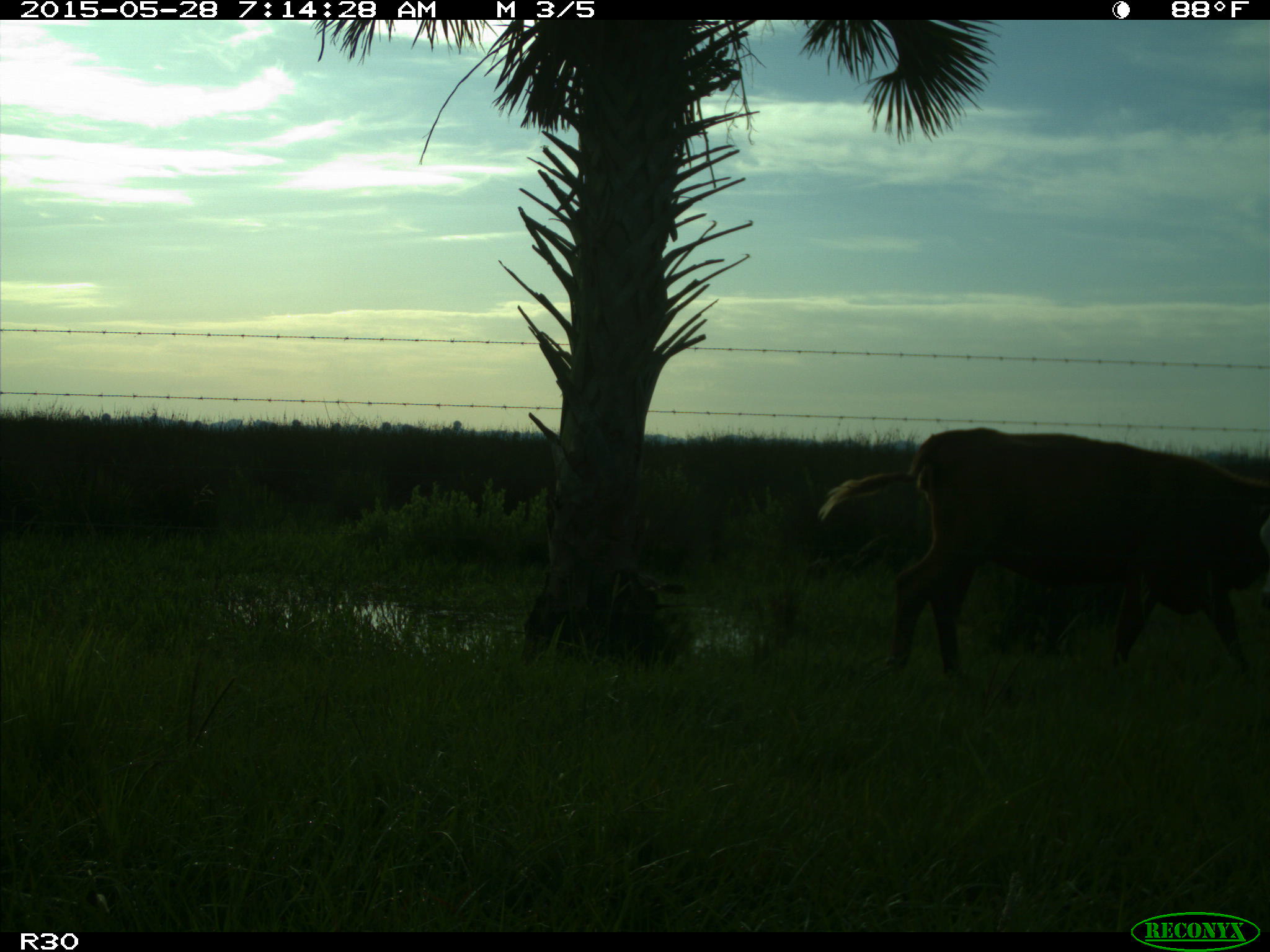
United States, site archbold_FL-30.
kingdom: Animalia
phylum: Chordata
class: Mammalia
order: Artiodactyla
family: Bovidae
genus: Bos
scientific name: Bos taurus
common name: domestic cow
Bos taurus (domestic cow).